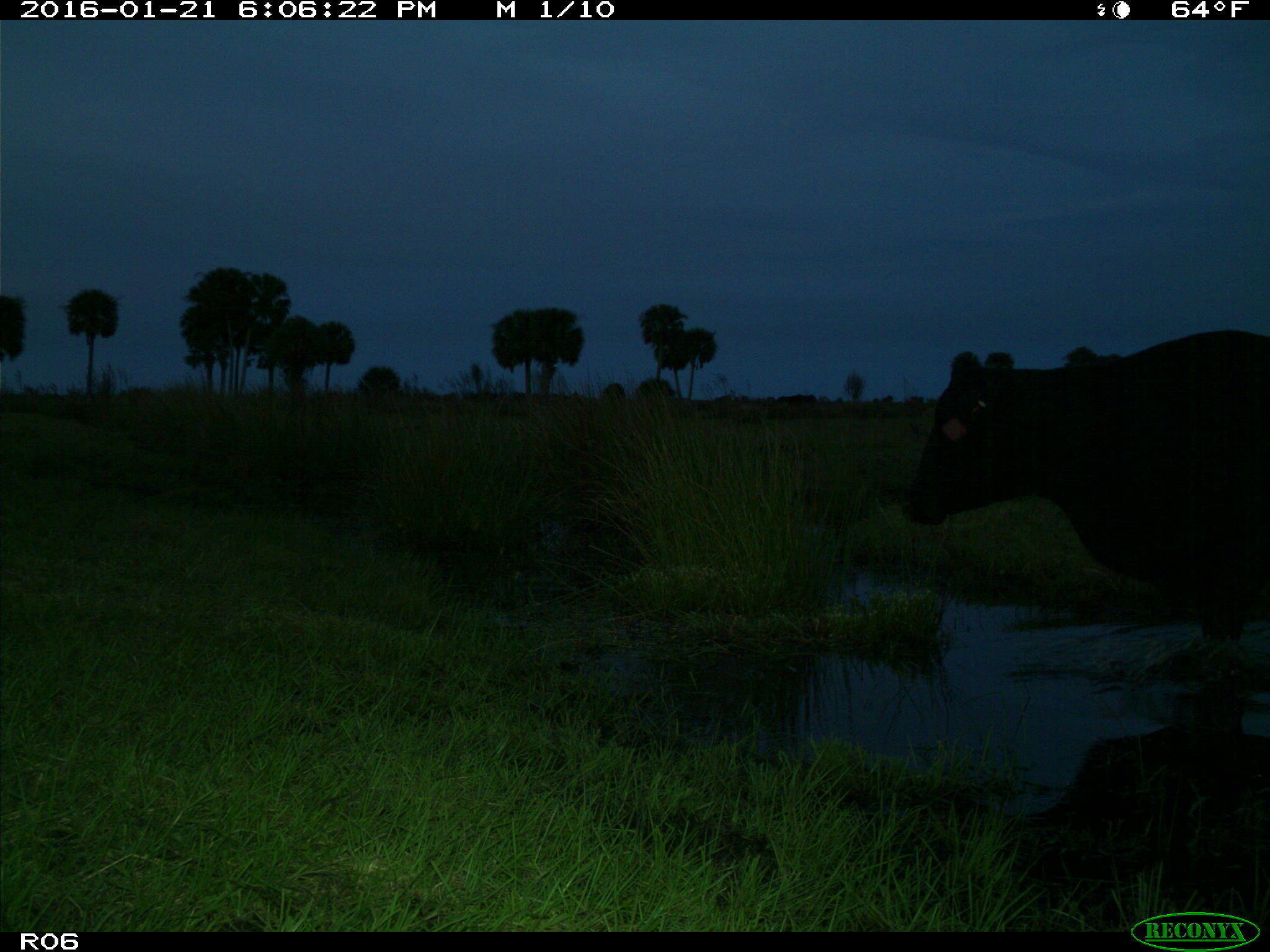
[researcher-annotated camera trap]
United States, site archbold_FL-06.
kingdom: Animalia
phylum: Chordata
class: Mammalia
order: Artiodactyla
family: Bovidae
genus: Bos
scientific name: Bos taurus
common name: domestic cow